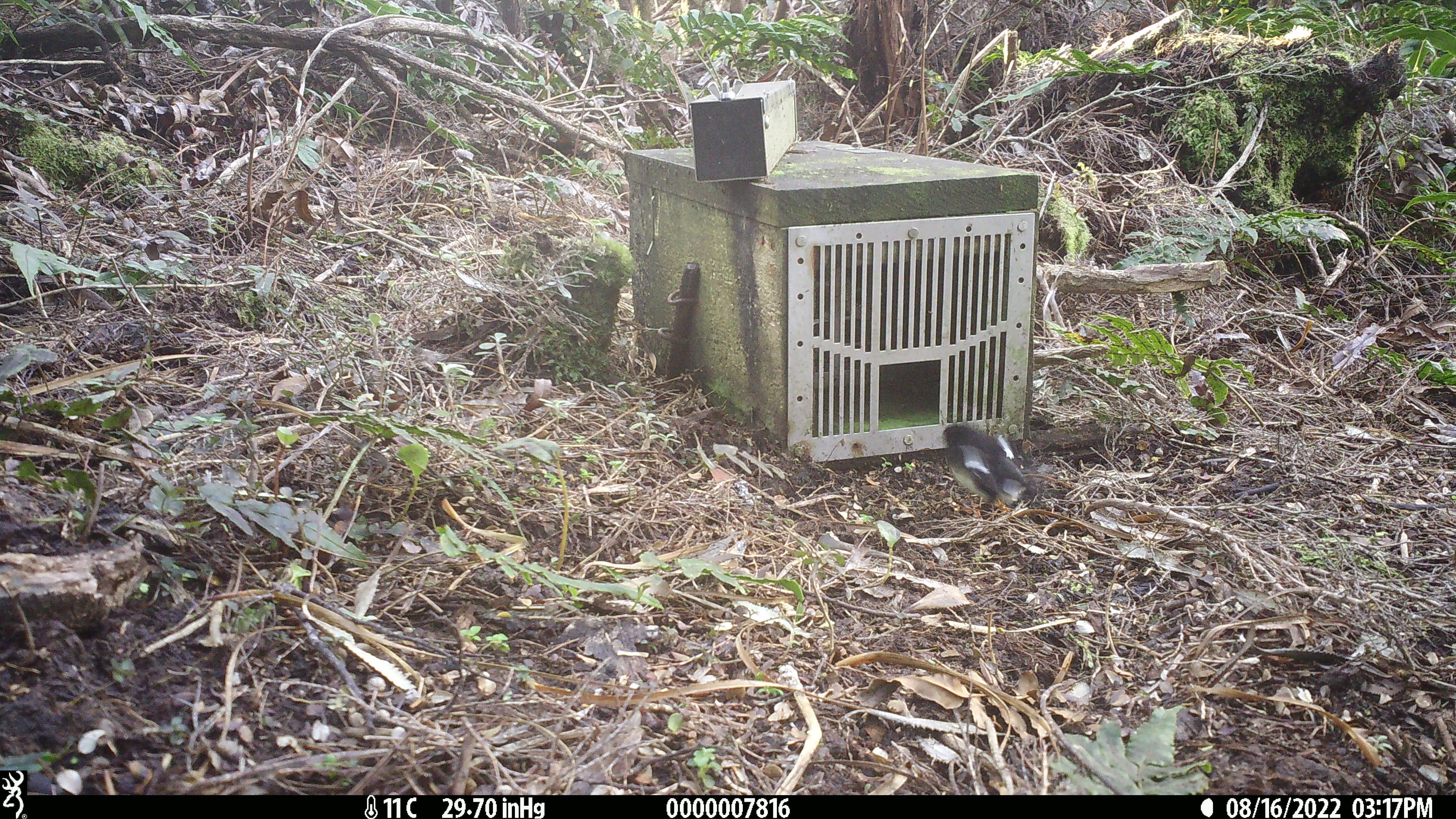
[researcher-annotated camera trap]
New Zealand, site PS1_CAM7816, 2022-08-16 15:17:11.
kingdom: Animalia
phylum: Chordata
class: Aves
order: Passeriformes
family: Petroicidae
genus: Petroica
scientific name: Petroica macrocephala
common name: tomtit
Tomtit (Petroica macrocephala).